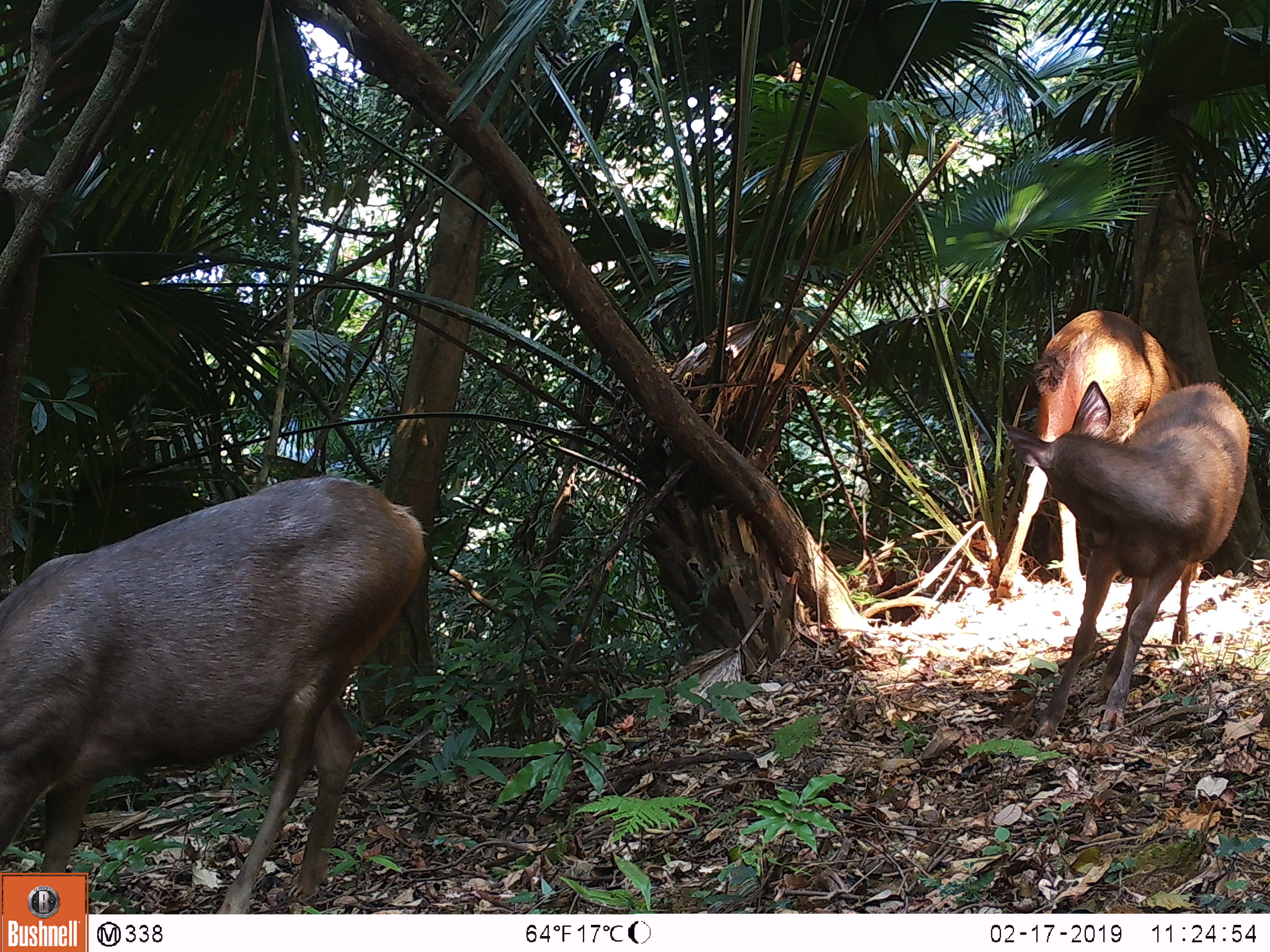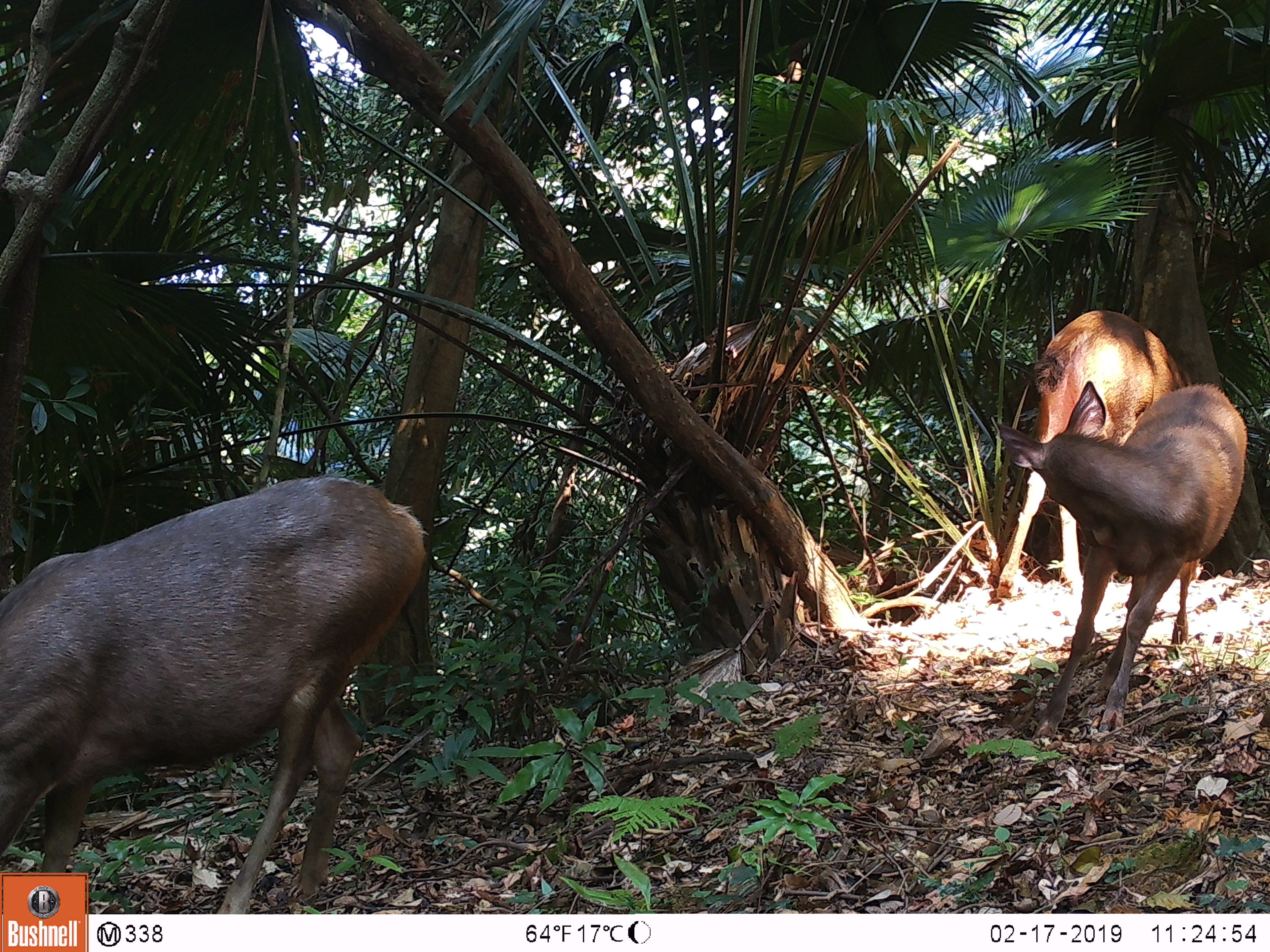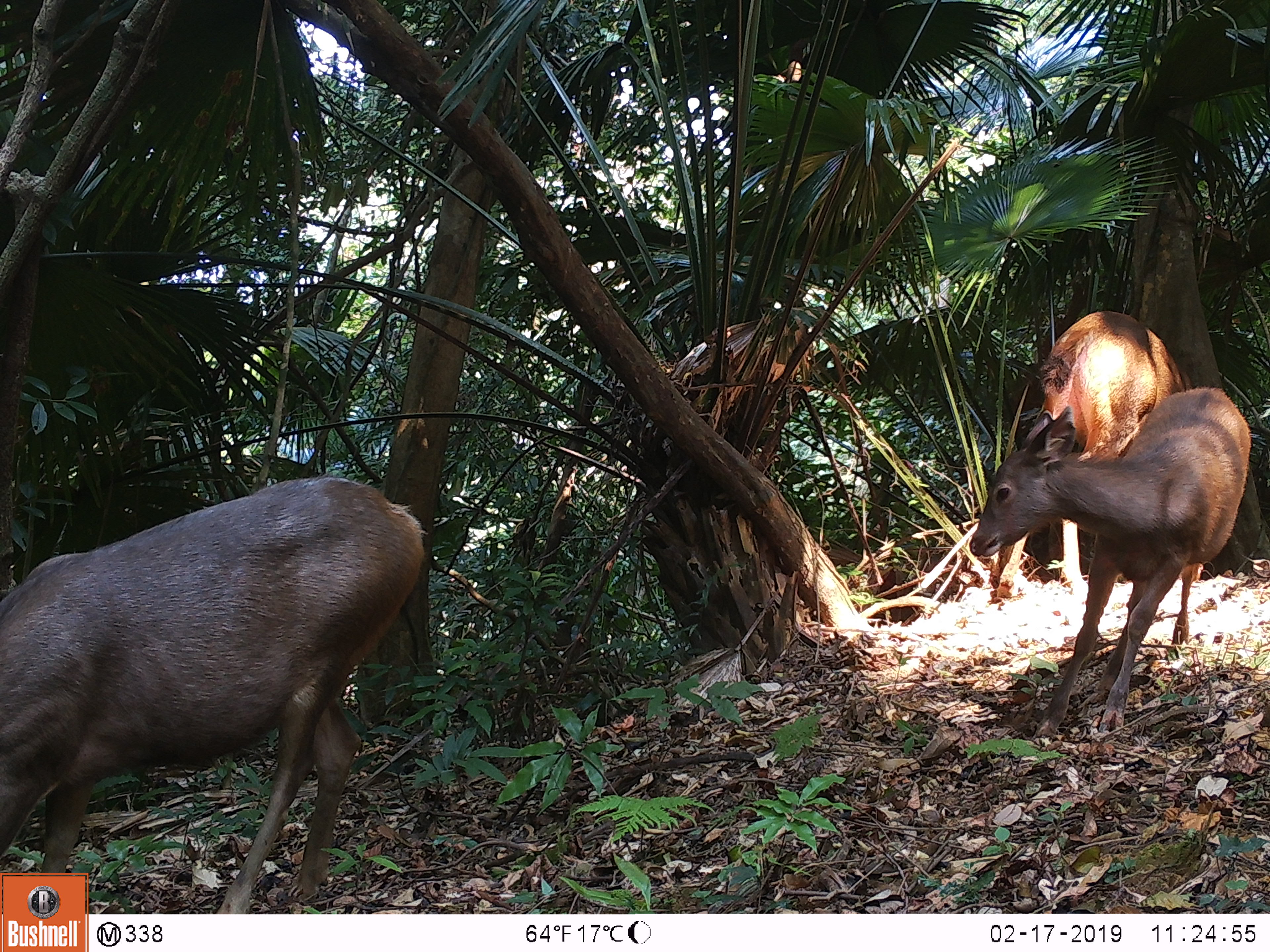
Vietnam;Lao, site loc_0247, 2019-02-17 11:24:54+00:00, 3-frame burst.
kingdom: Animalia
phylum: Chordata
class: Mammalia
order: Artiodactyla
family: Cervidae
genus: Rusa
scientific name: Rusa unicolor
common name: sambar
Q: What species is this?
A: Sambar (Rusa unicolor).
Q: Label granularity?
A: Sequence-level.